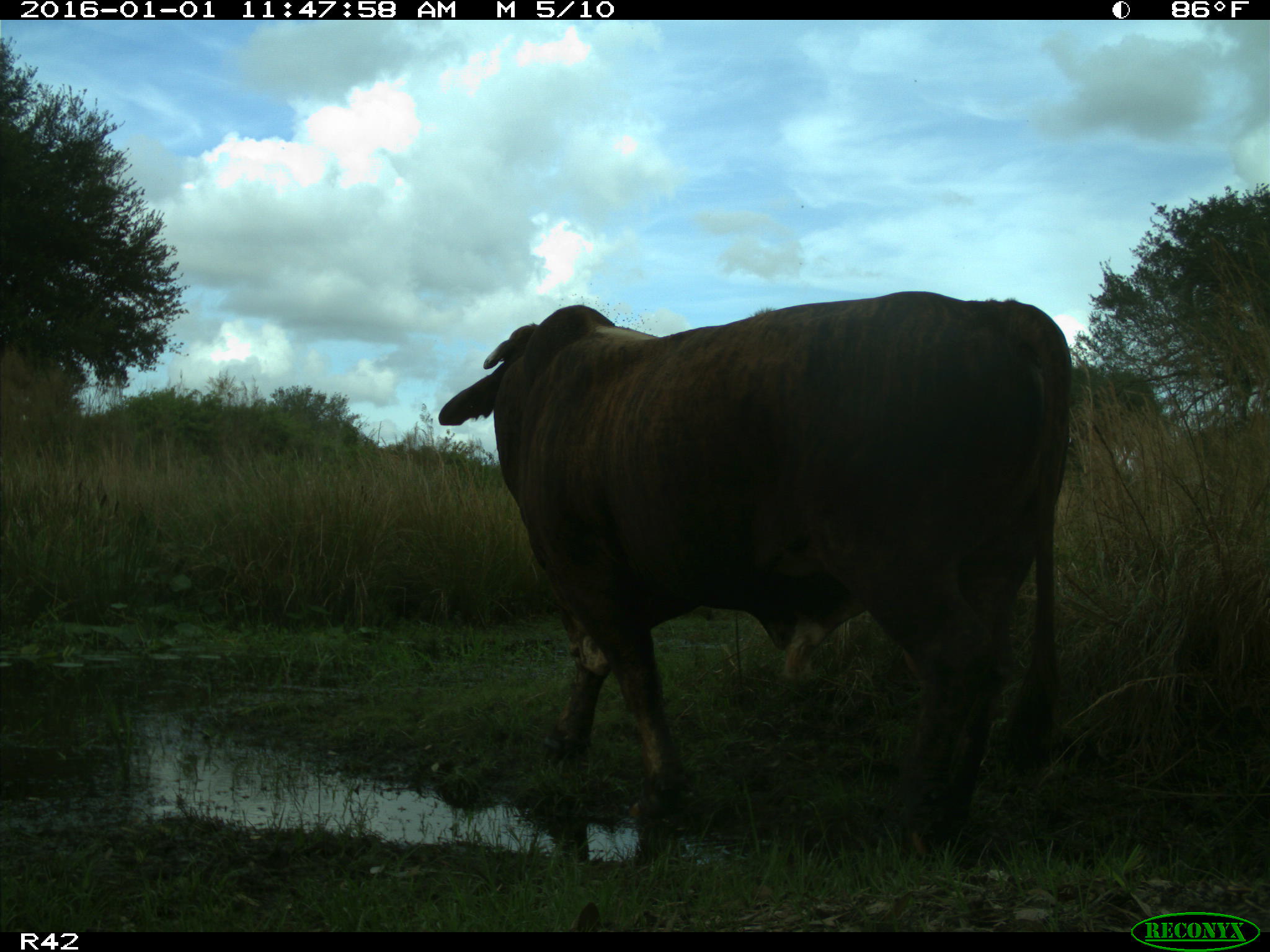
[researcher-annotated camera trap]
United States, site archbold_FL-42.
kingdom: Animalia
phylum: Chordata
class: Mammalia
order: Artiodactyla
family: Bovidae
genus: Bos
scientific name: Bos taurus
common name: domestic cow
Bos taurus (domestic cow).